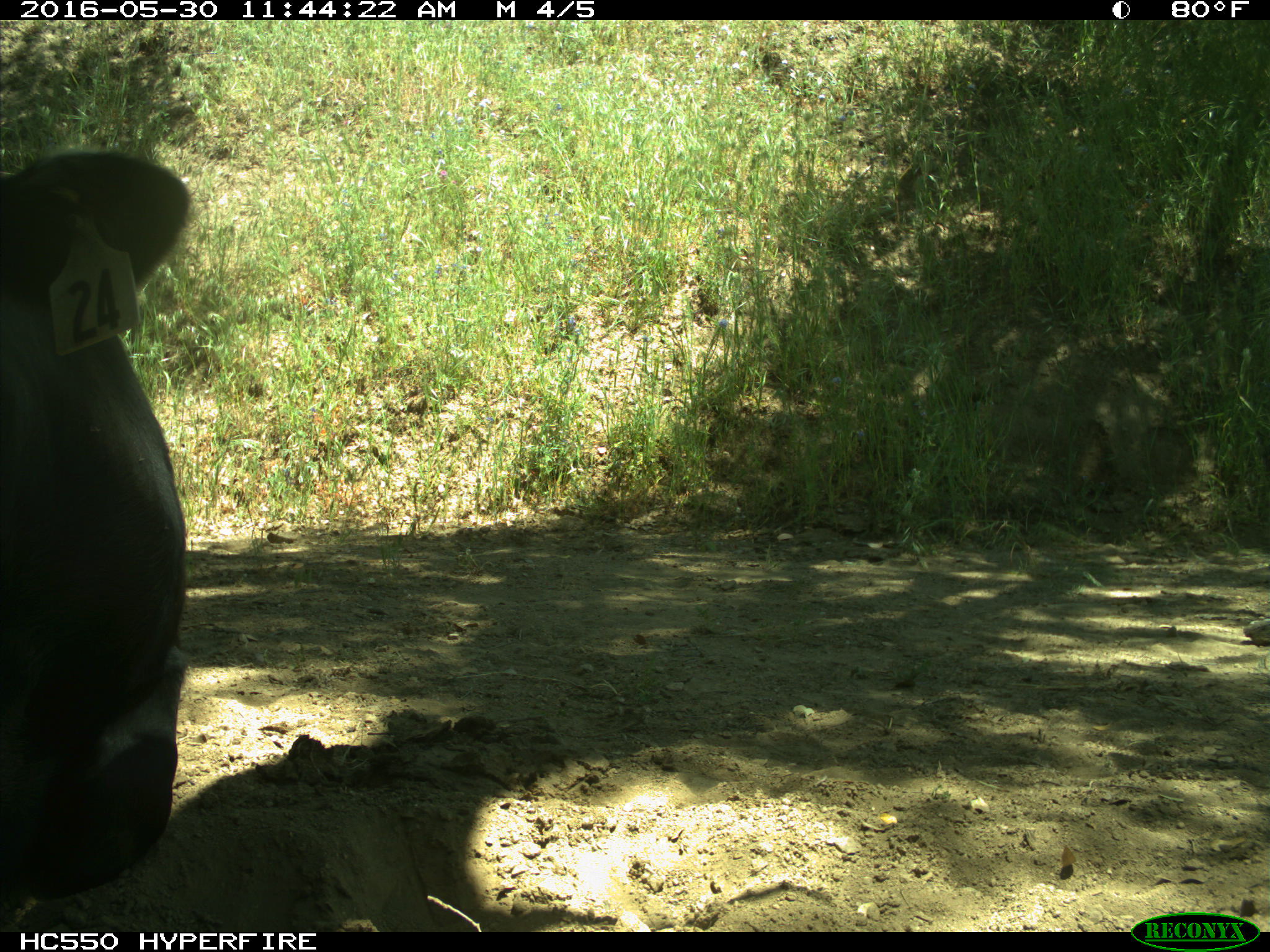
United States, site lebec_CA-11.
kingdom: Animalia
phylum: Chordata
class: Mammalia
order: Artiodactyla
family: Bovidae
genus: Bos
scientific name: Bos taurus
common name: domestic cow